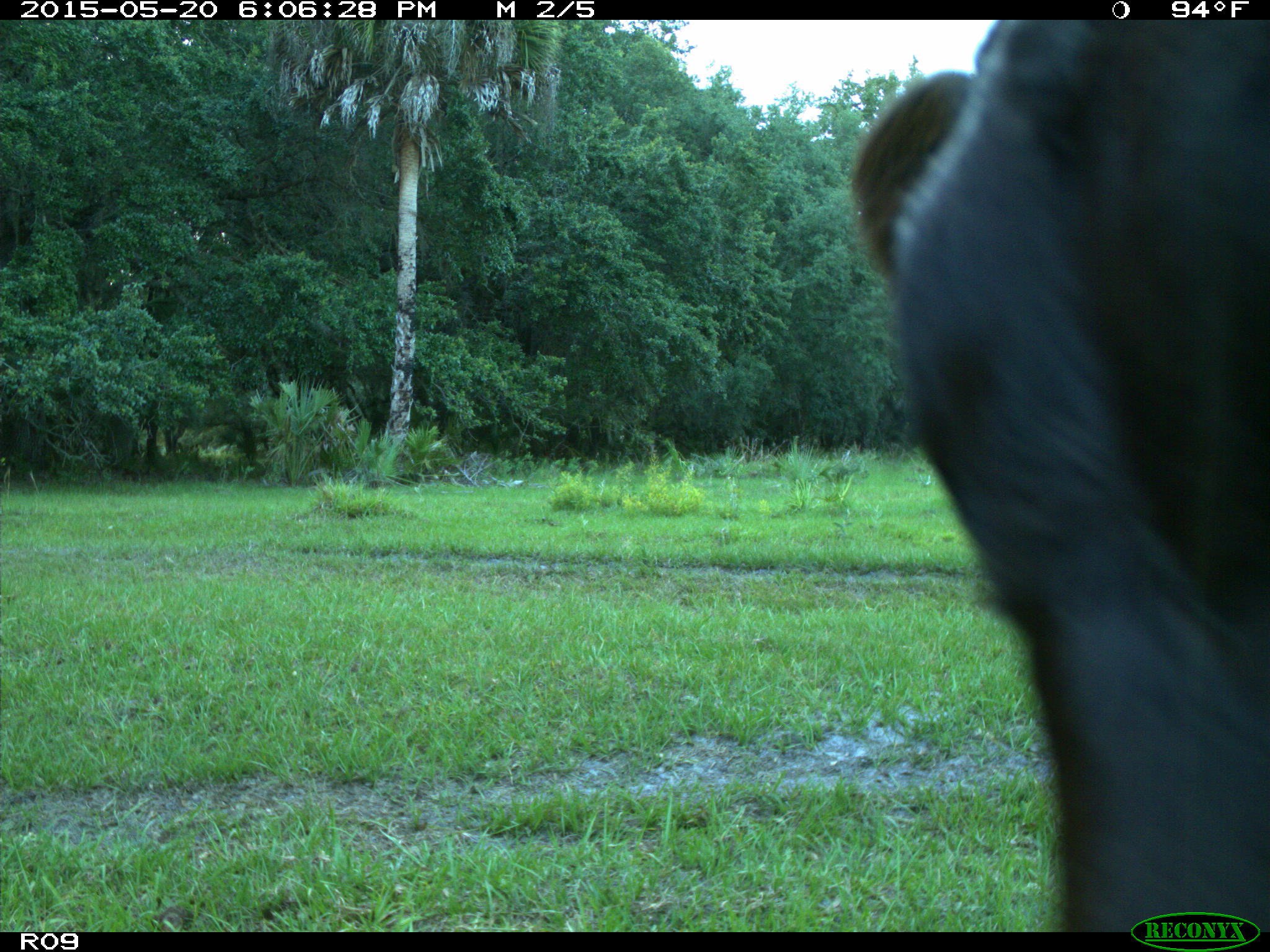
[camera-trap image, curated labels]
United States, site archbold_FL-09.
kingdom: Animalia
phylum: Chordata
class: Mammalia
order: Artiodactyla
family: Bovidae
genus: Bos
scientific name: Bos taurus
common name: domestic cow